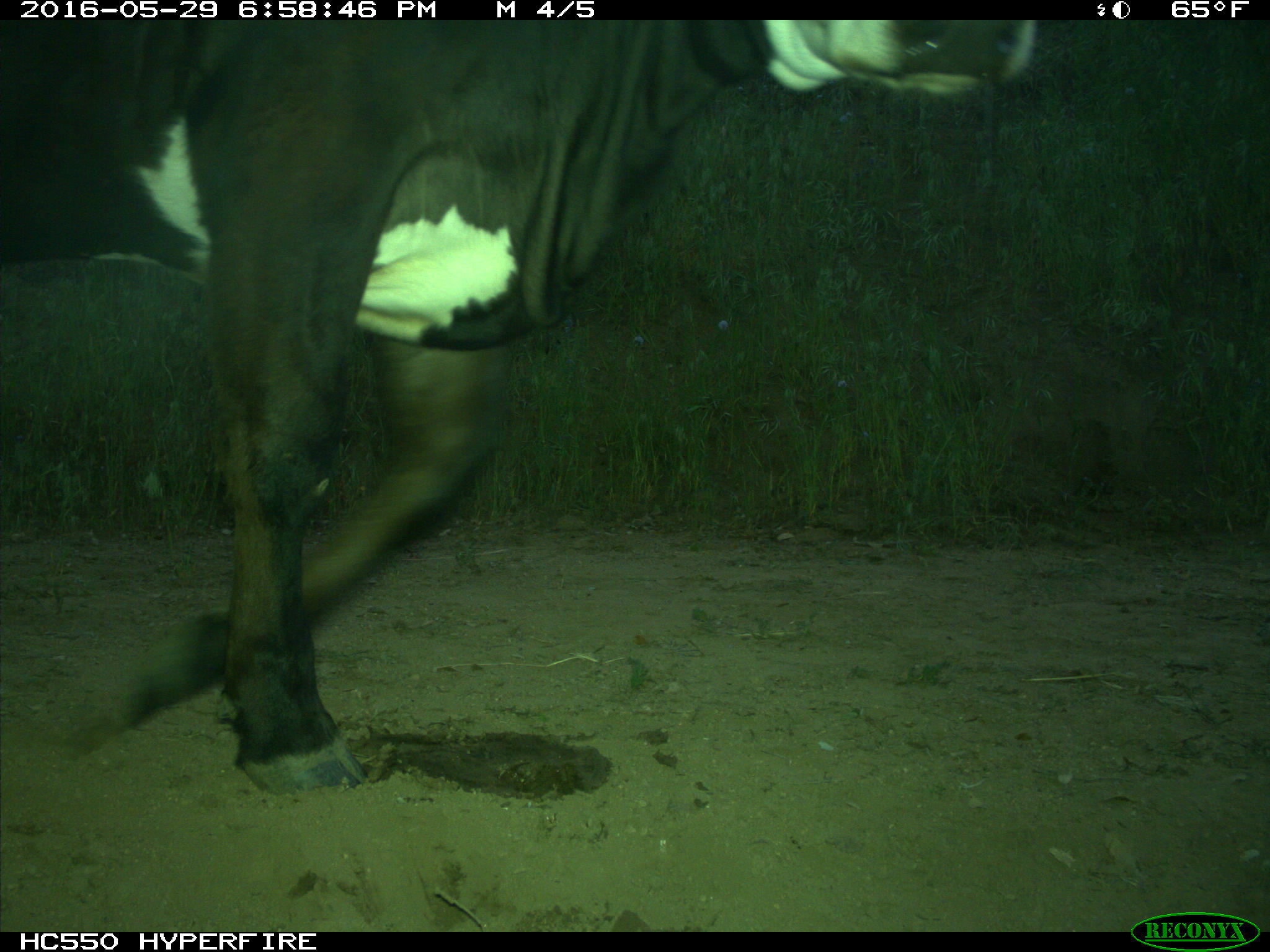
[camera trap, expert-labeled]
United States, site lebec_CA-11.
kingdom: Animalia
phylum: Chordata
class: Mammalia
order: Artiodactyla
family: Bovidae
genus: Bos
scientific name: Bos taurus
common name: domestic cow